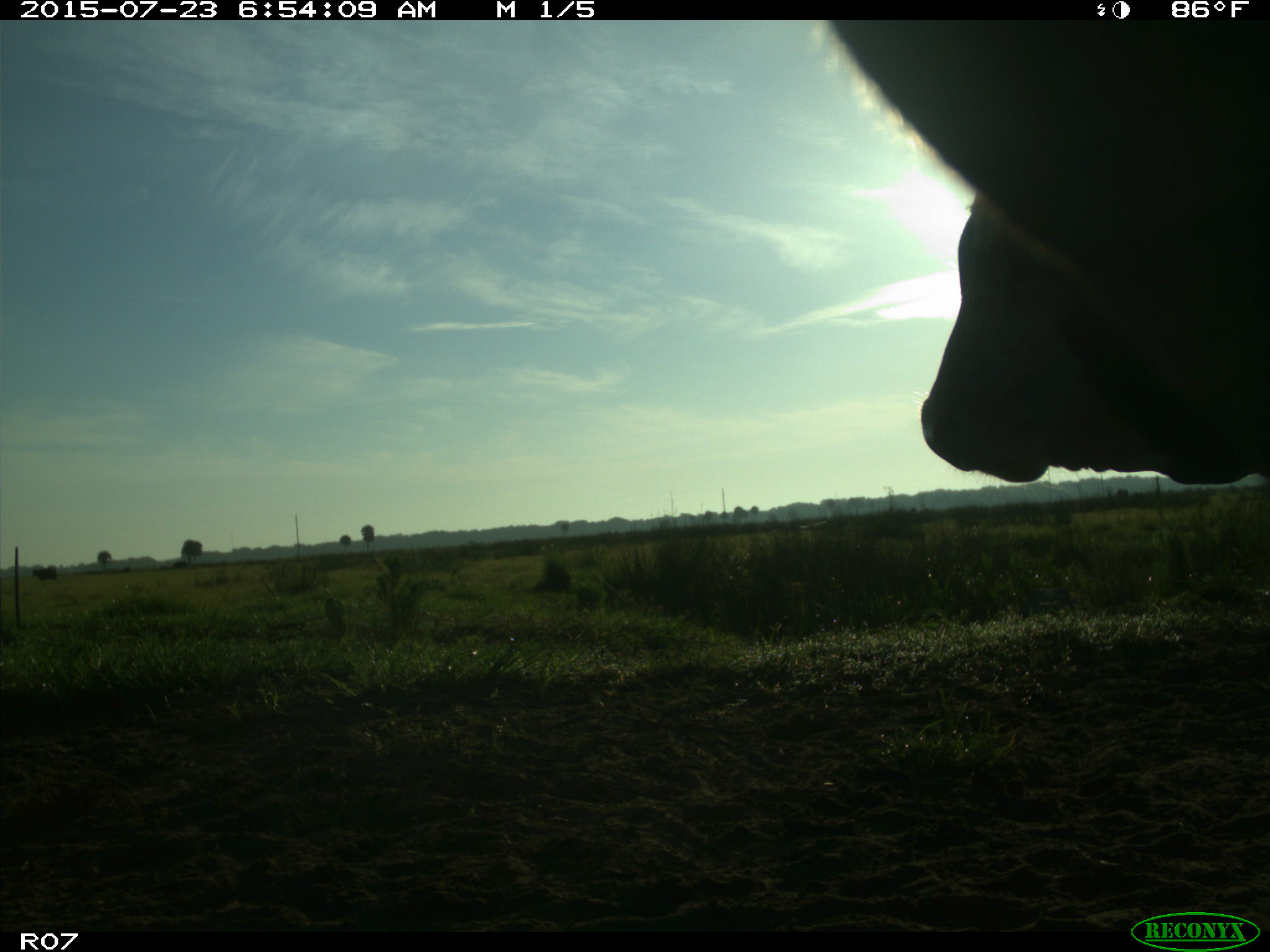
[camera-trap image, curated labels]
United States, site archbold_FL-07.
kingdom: Animalia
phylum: Chordata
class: Mammalia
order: Artiodactyla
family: Bovidae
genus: Bos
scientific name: Bos taurus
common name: domestic cow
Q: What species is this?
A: Bos taurus (domestic cow).